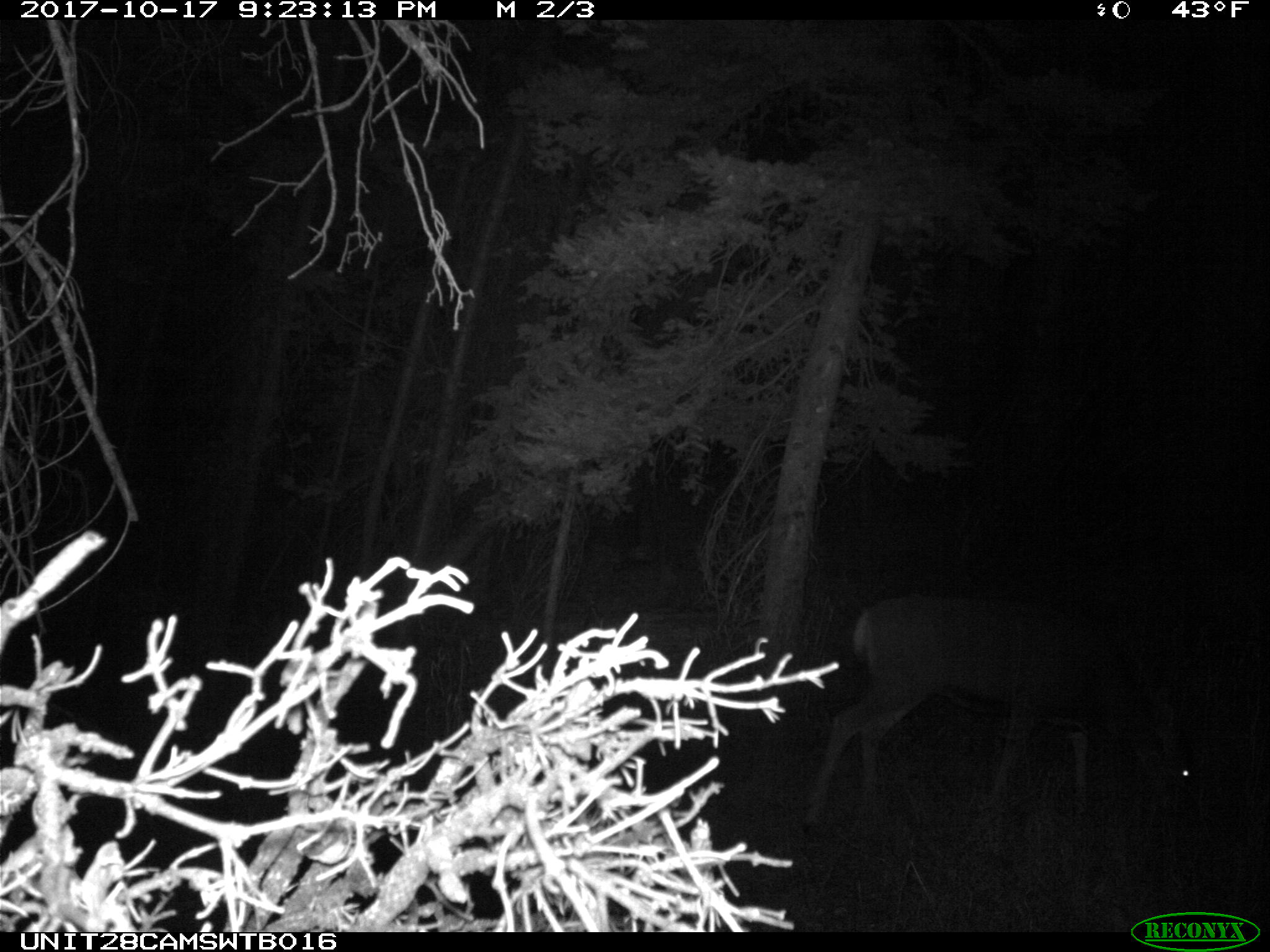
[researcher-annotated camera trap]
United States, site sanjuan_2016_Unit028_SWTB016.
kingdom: Animalia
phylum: Chordata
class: Mammalia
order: Artiodactyla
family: Cervidae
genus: Odocoileus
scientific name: Odocoileus hemionus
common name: mule deer